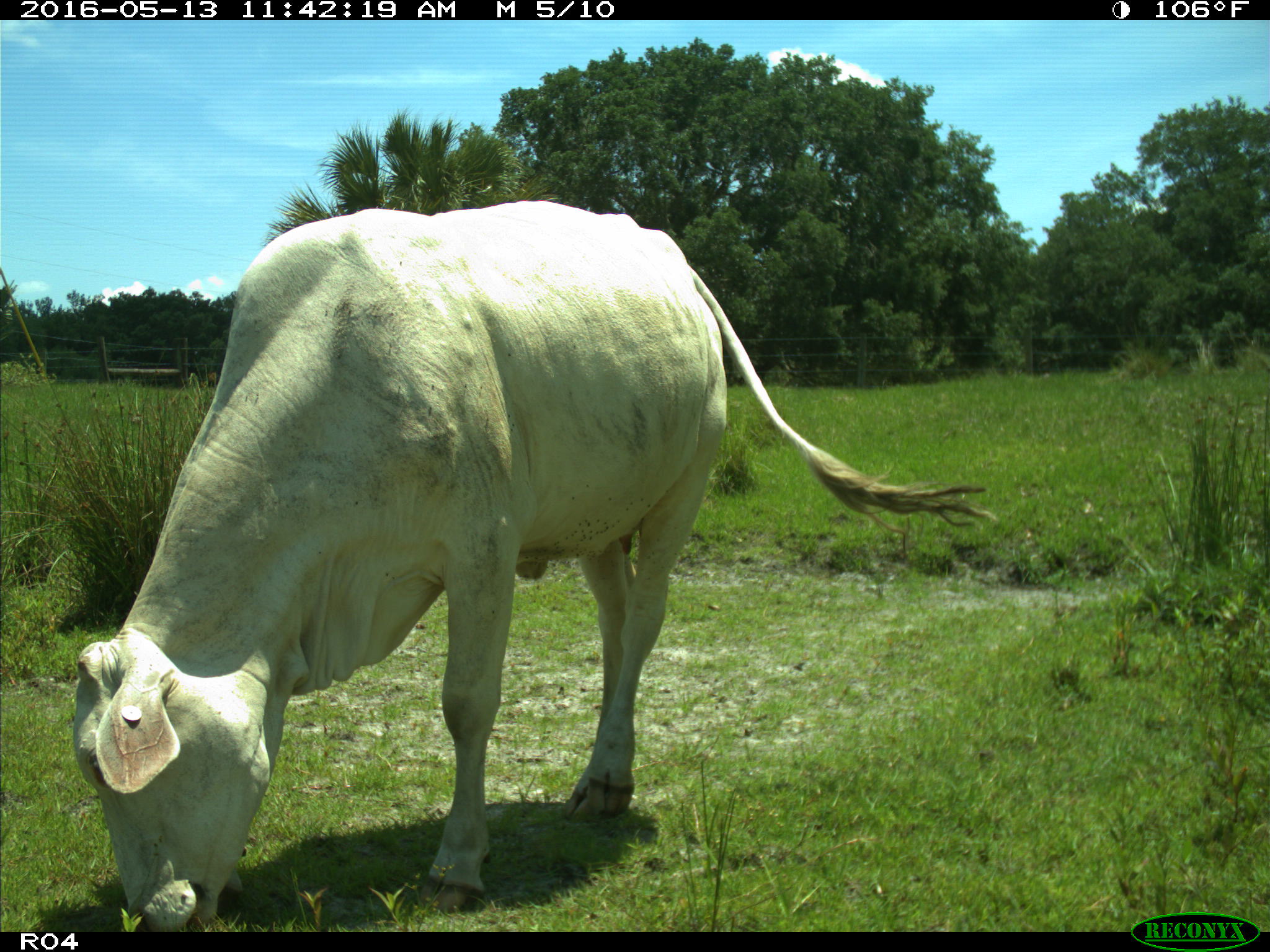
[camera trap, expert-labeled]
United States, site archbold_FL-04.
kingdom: Animalia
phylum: Chordata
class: Mammalia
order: Artiodactyla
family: Bovidae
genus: Bos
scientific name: Bos taurus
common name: domestic cow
Bos taurus (domestic cow).